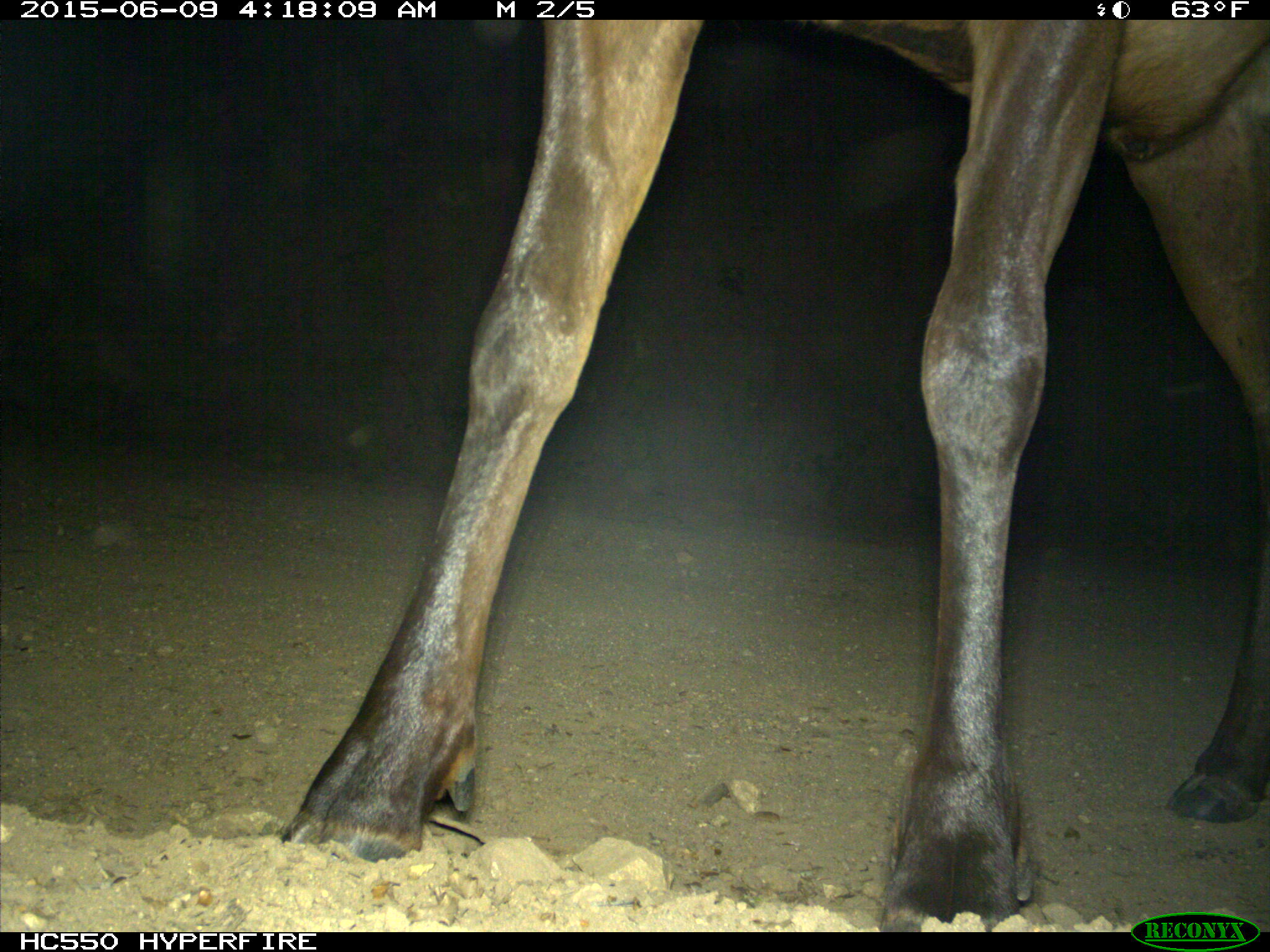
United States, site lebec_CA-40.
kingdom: Animalia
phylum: Chordata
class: Mammalia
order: Artiodactyla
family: Cervidae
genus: Cervus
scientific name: Cervus canadensis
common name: elk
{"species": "Cervus canadensis (elk)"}